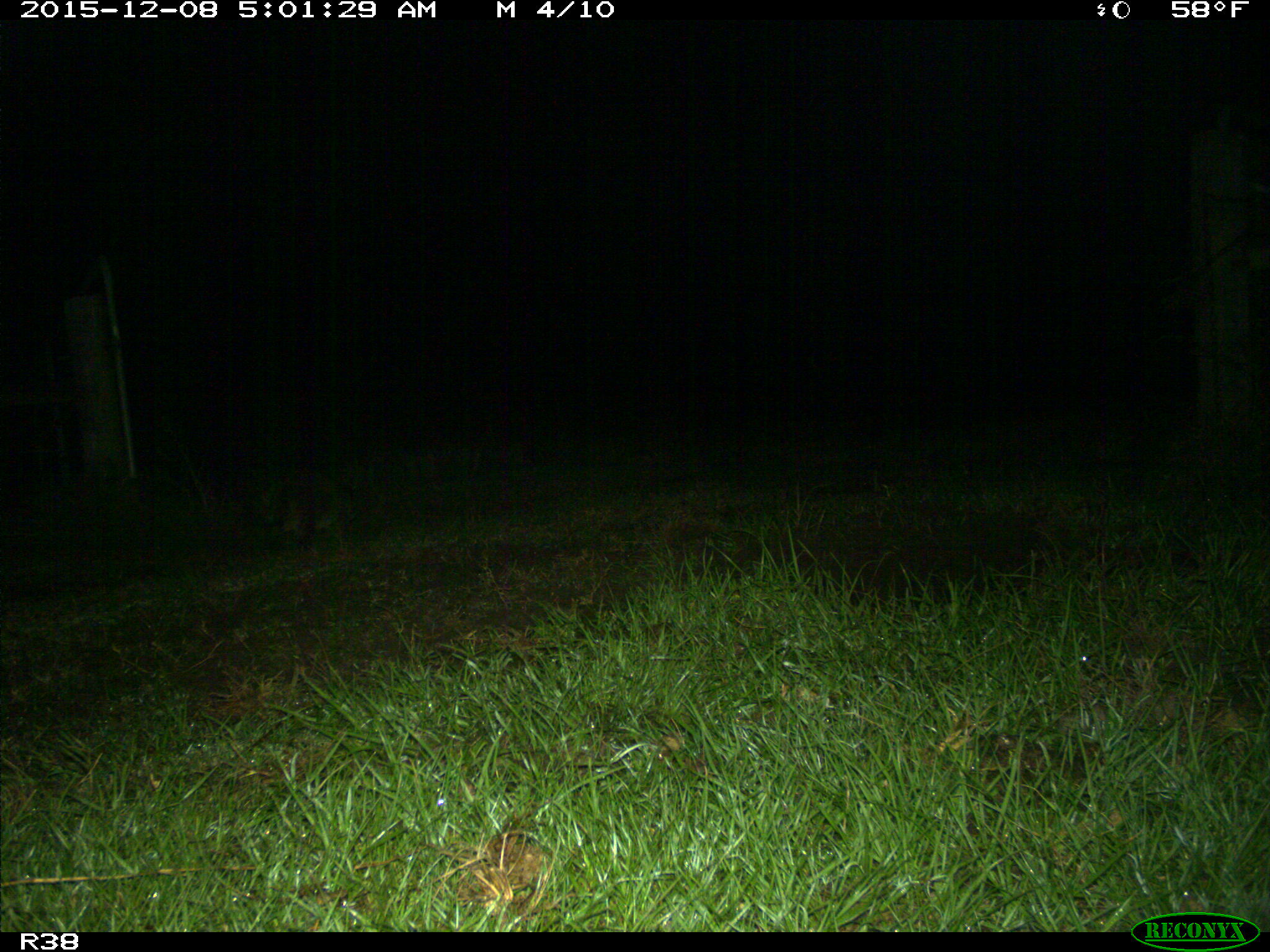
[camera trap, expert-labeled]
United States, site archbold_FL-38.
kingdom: Animalia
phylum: Chordata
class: Mammalia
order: Carnivora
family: Procyonidae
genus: Procyon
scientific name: Procyon lotor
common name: common raccoon